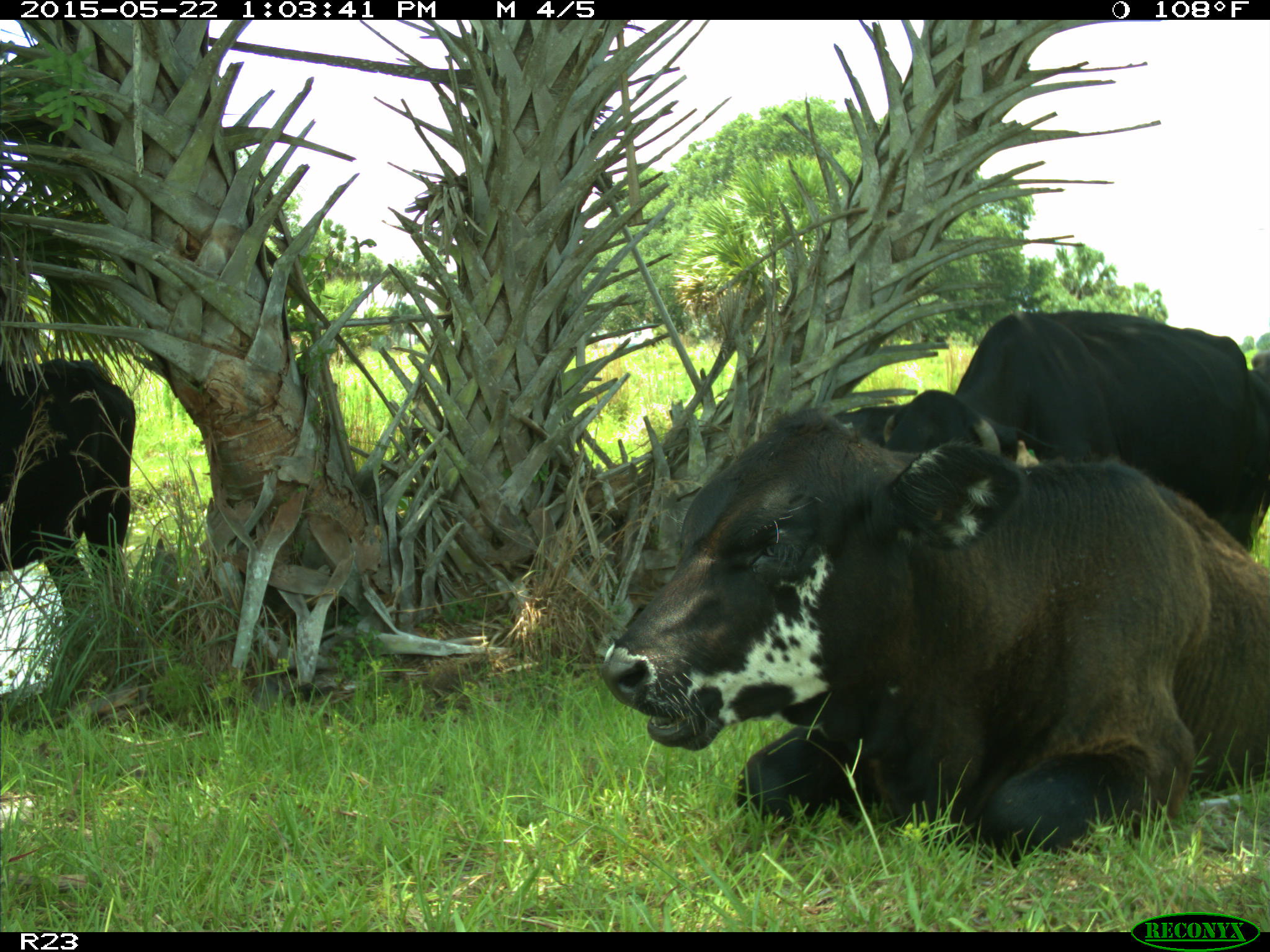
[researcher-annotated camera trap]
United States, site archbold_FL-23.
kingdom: Animalia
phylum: Chordata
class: Mammalia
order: Artiodactyla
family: Bovidae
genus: Bos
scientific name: Bos taurus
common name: domestic cow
Bos taurus (domestic cow).